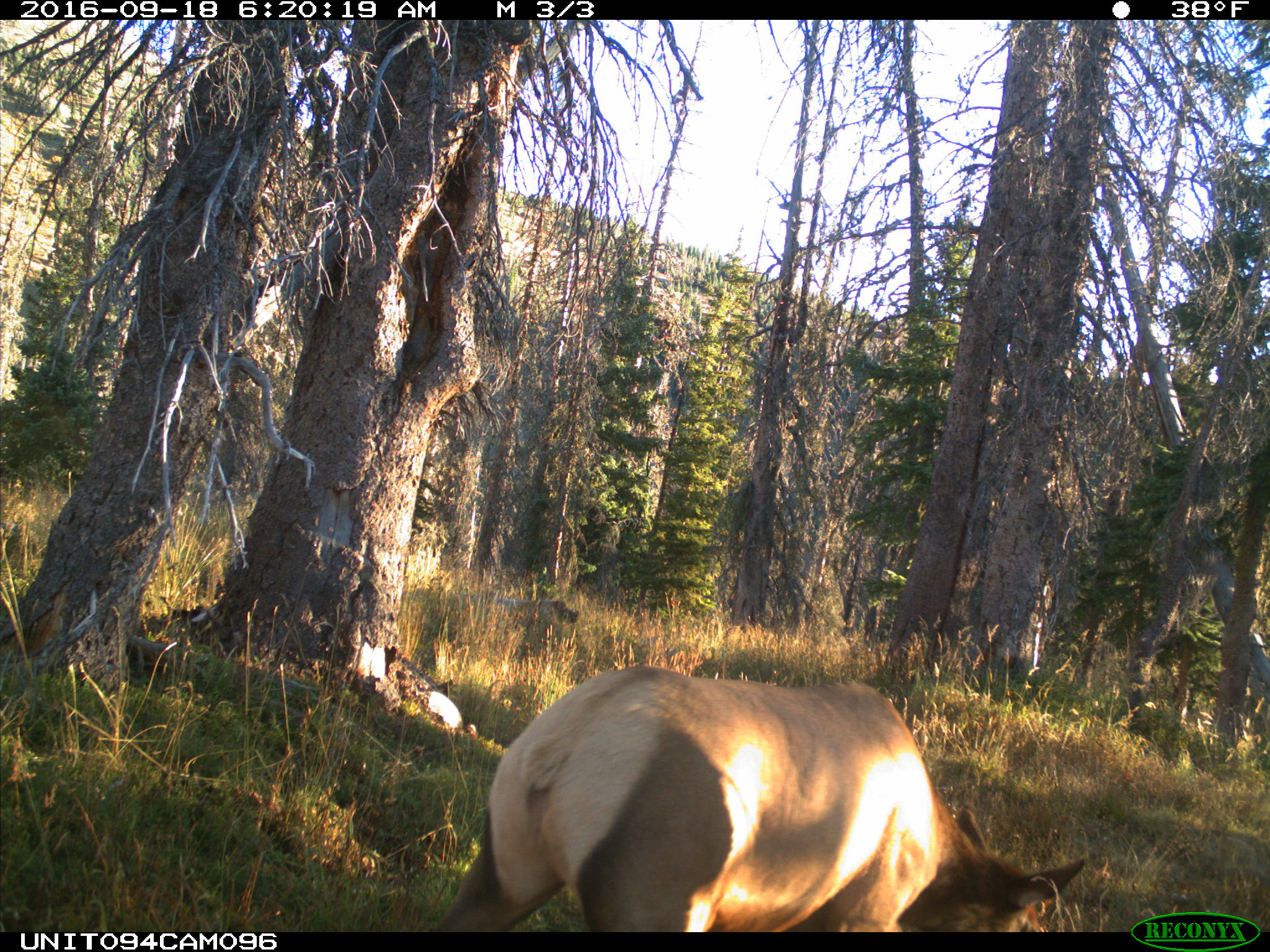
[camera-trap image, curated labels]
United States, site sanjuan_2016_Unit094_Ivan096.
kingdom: Animalia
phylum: Chordata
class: Mammalia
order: Artiodactyla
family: Cervidae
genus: Cervus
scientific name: Cervus elaphus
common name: red deer